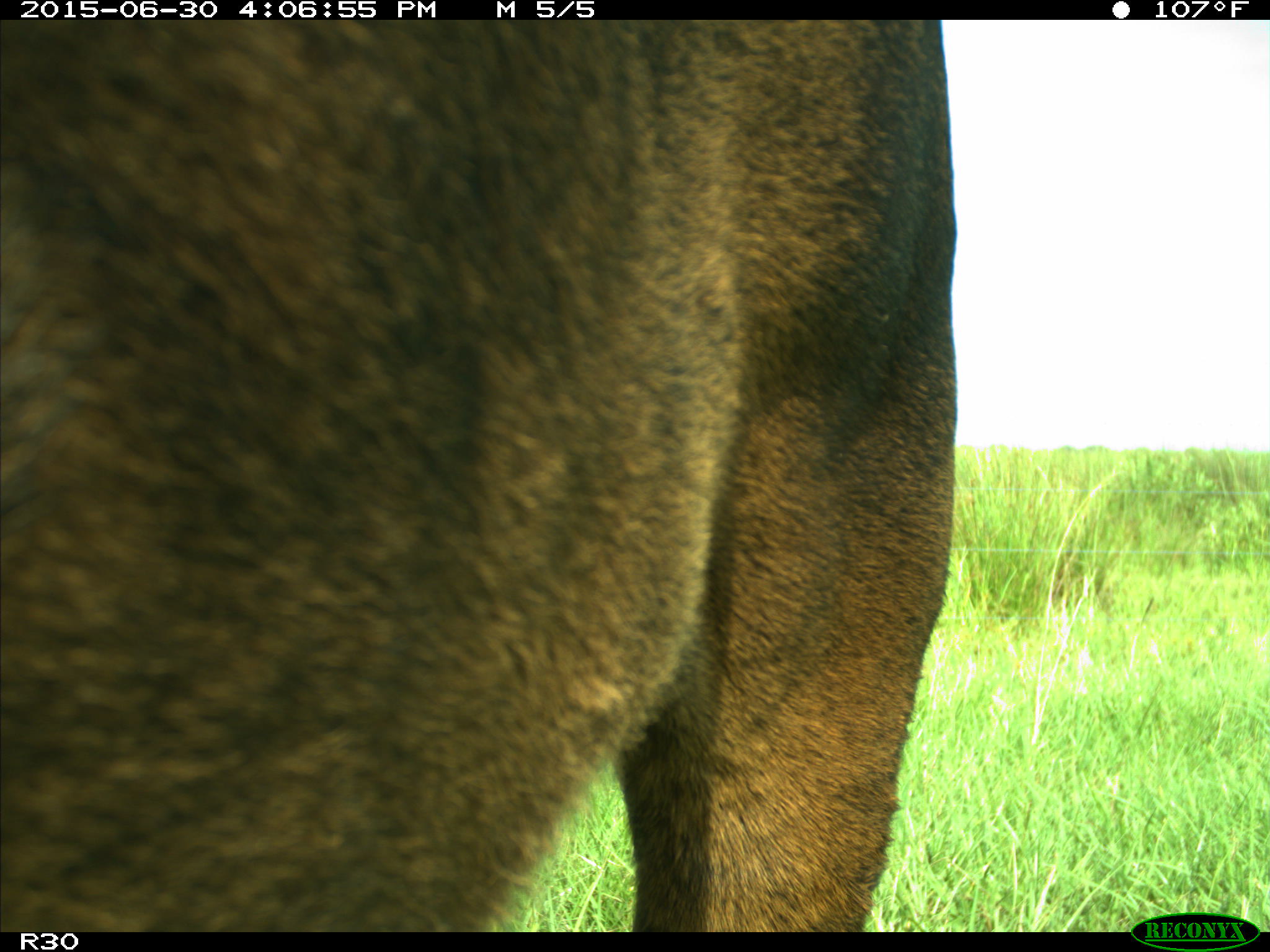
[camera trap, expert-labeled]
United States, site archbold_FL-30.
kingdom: Animalia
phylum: Chordata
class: Mammalia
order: Artiodactyla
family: Bovidae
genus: Bos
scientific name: Bos taurus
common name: domestic cow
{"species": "Bos taurus (domestic cow)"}